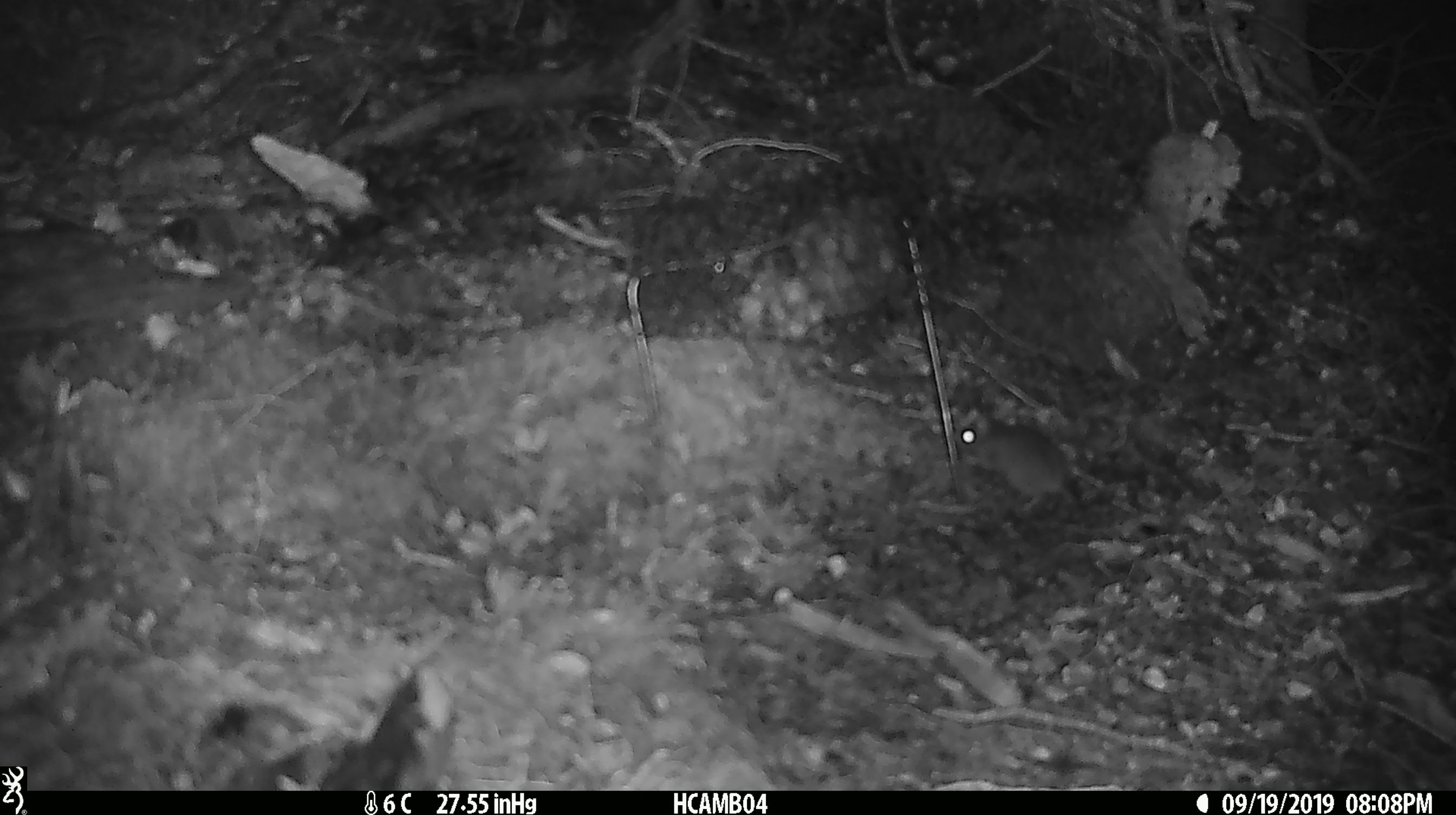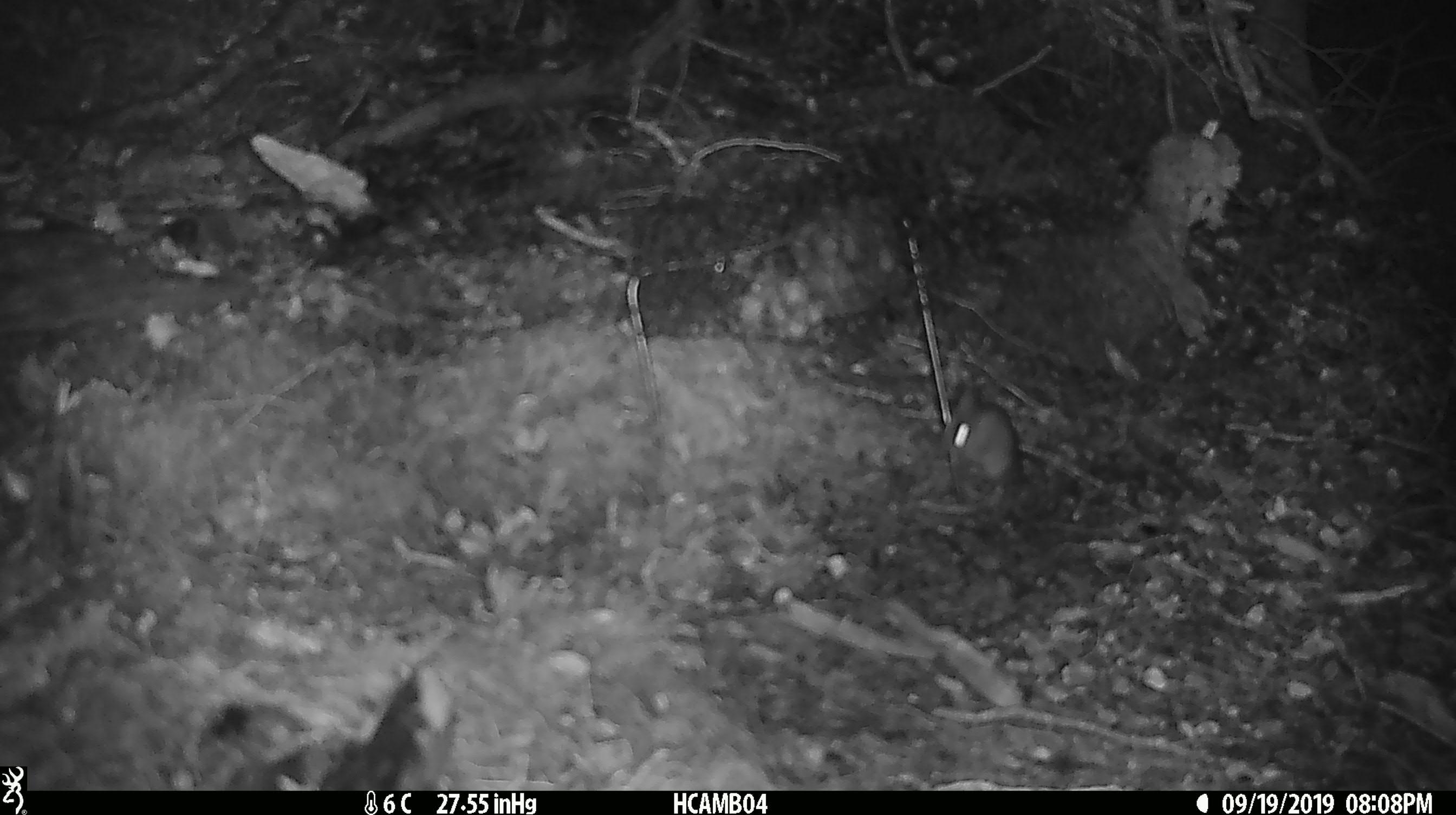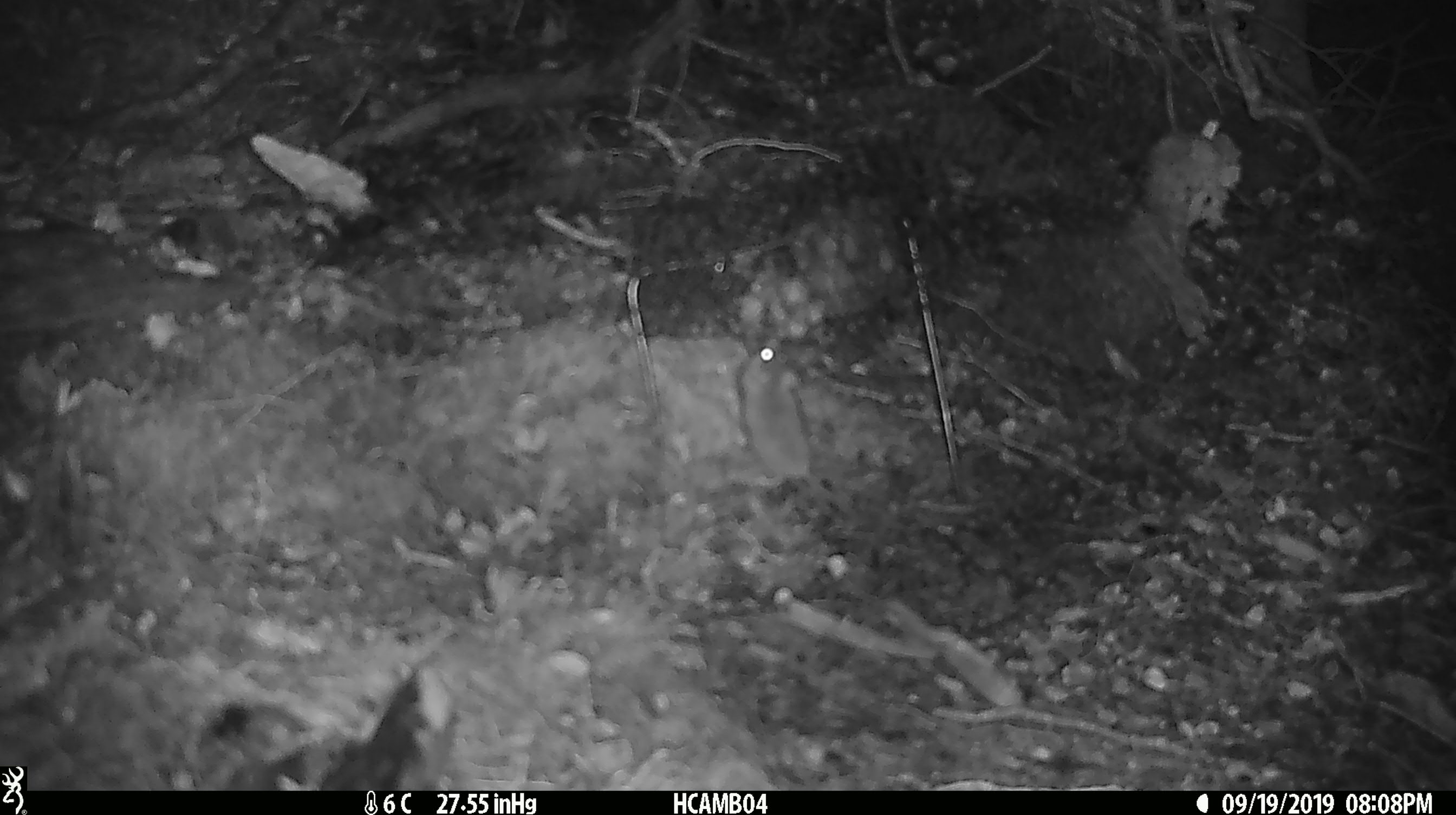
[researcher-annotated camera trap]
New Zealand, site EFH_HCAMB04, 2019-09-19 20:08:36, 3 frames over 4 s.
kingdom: Animalia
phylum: Chordata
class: Mammalia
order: Rodentia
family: Muridae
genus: Mus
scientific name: Mus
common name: mouse